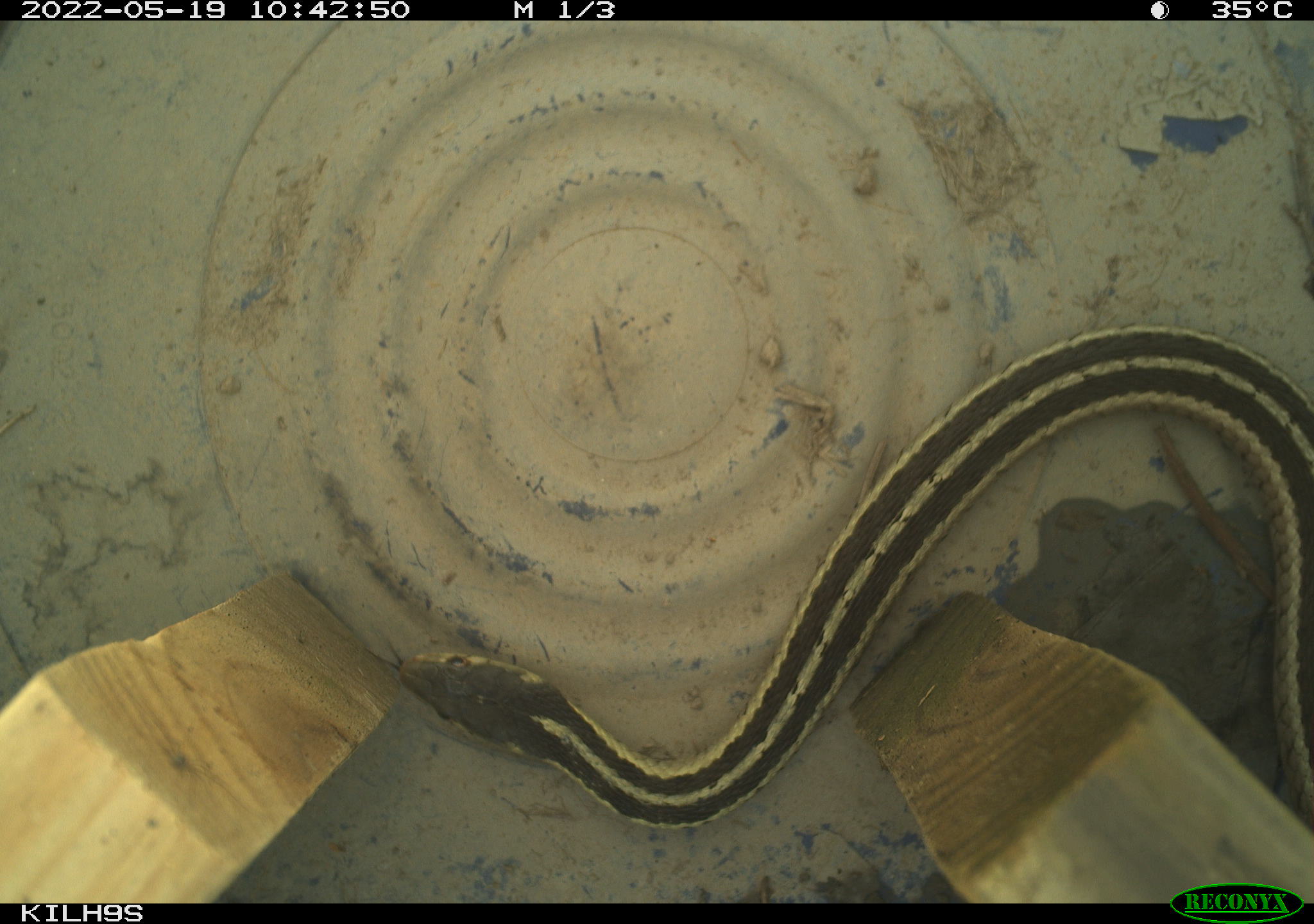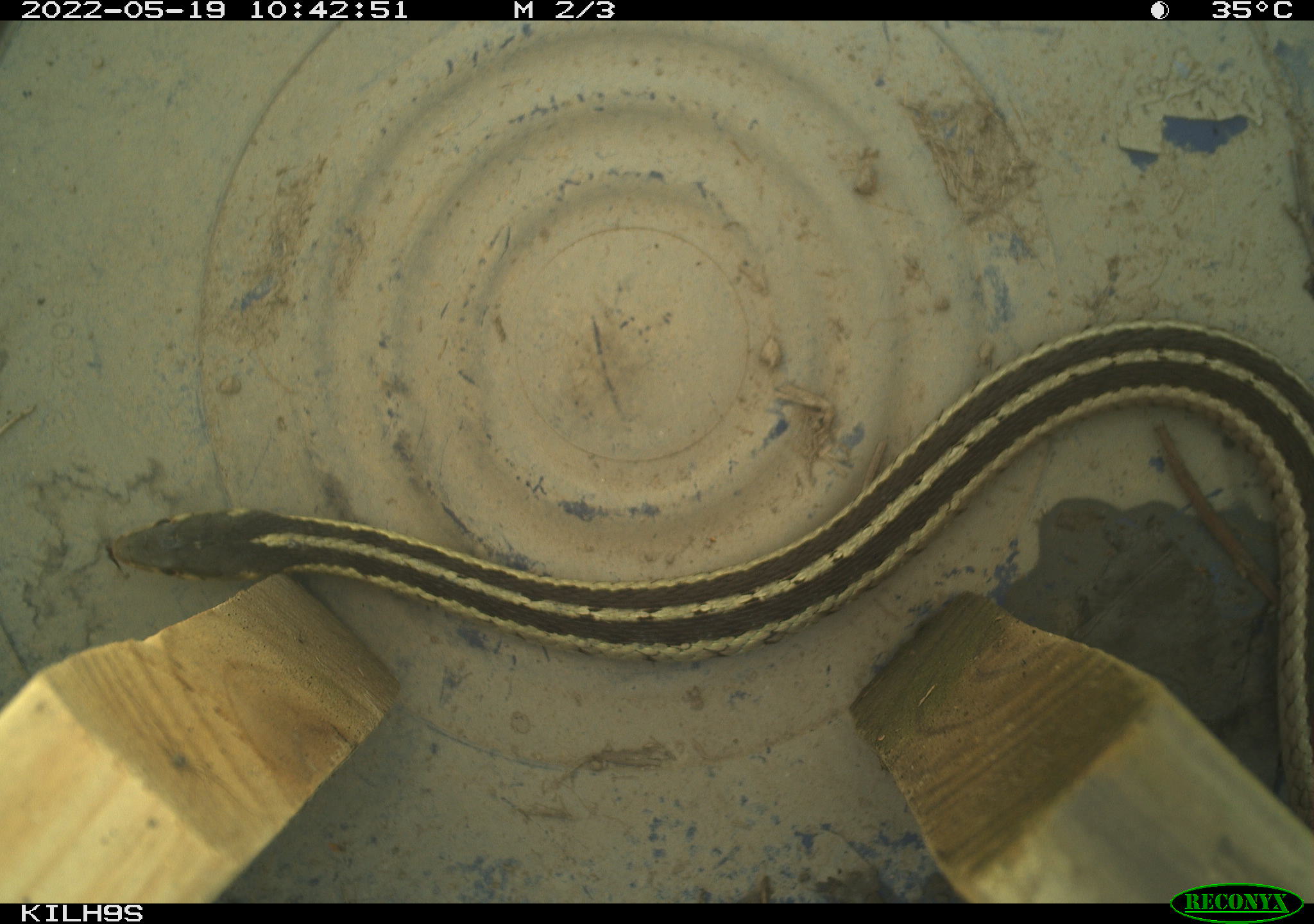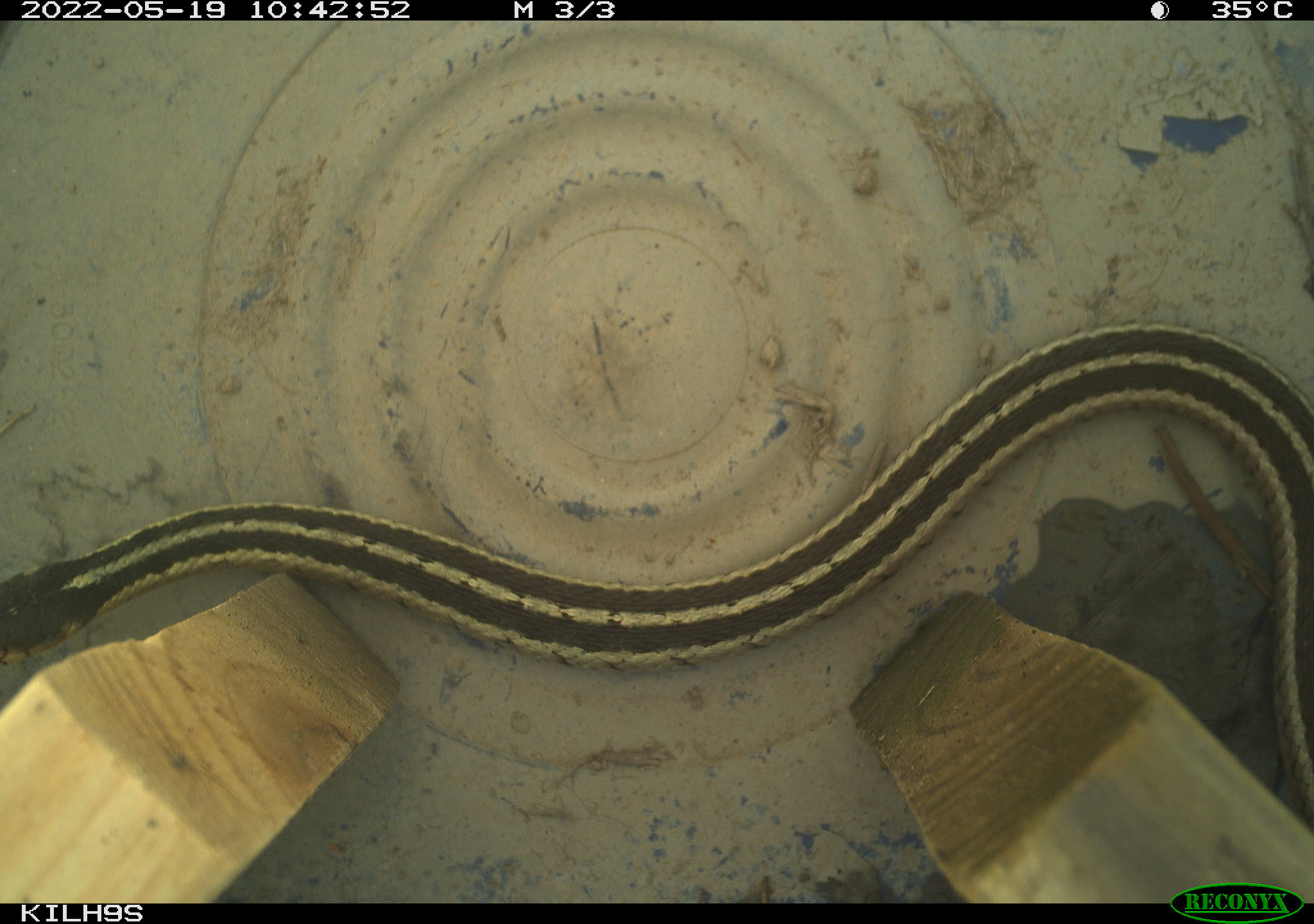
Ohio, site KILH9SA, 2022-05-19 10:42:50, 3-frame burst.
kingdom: Animalia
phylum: Chordata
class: Reptilia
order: Squamata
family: Colubridae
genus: Thamnophis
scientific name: Thamnophis sirtalis sirtalis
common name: eastern gartersnake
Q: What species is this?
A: Eastern gartersnake (Thamnophis sirtalis sirtalis).